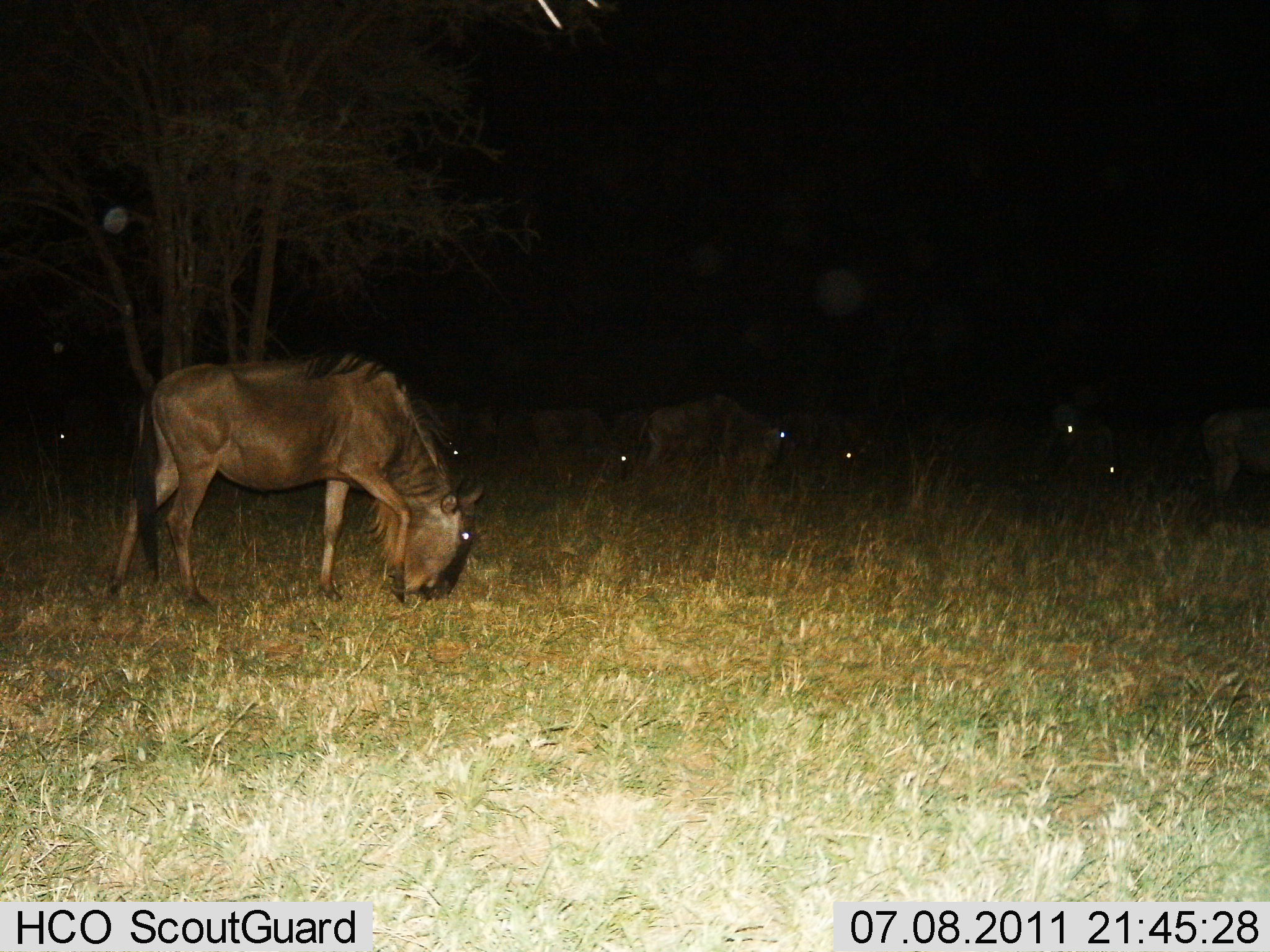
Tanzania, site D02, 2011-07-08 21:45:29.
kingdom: Animalia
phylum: Chordata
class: Mammalia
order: Artiodactyla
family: Bovidae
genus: Connochaetes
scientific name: Connochaetes taurinus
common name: blue wildebeest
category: wildebeest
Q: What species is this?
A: Wildebeest (blue wildebeest) (Connochaetes taurinus).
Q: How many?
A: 9.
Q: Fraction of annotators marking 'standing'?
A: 30%.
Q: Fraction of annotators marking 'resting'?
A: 10%.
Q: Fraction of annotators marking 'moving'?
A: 0%.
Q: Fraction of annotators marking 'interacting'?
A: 0%.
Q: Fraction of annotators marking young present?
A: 0%.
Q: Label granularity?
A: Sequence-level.